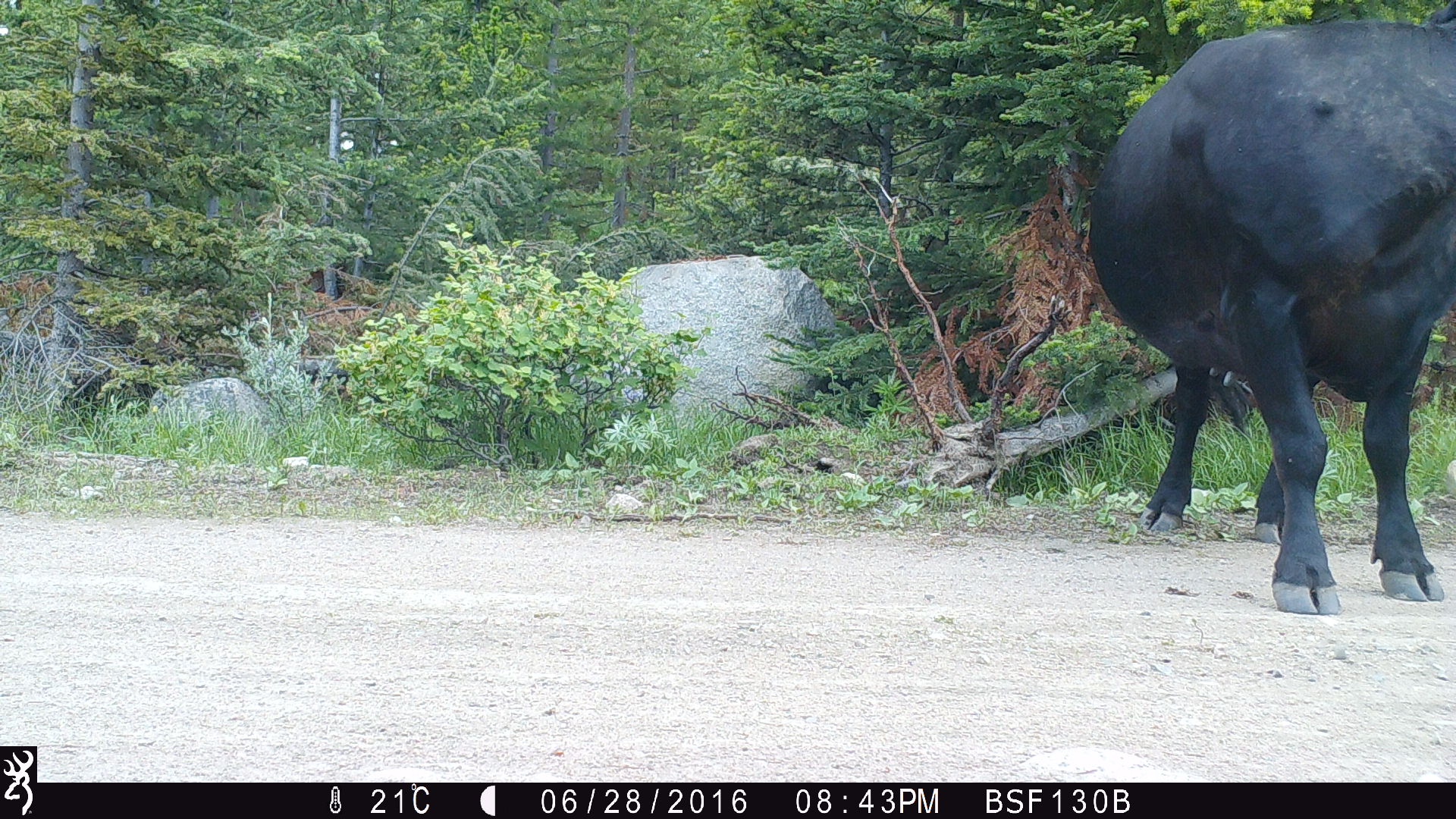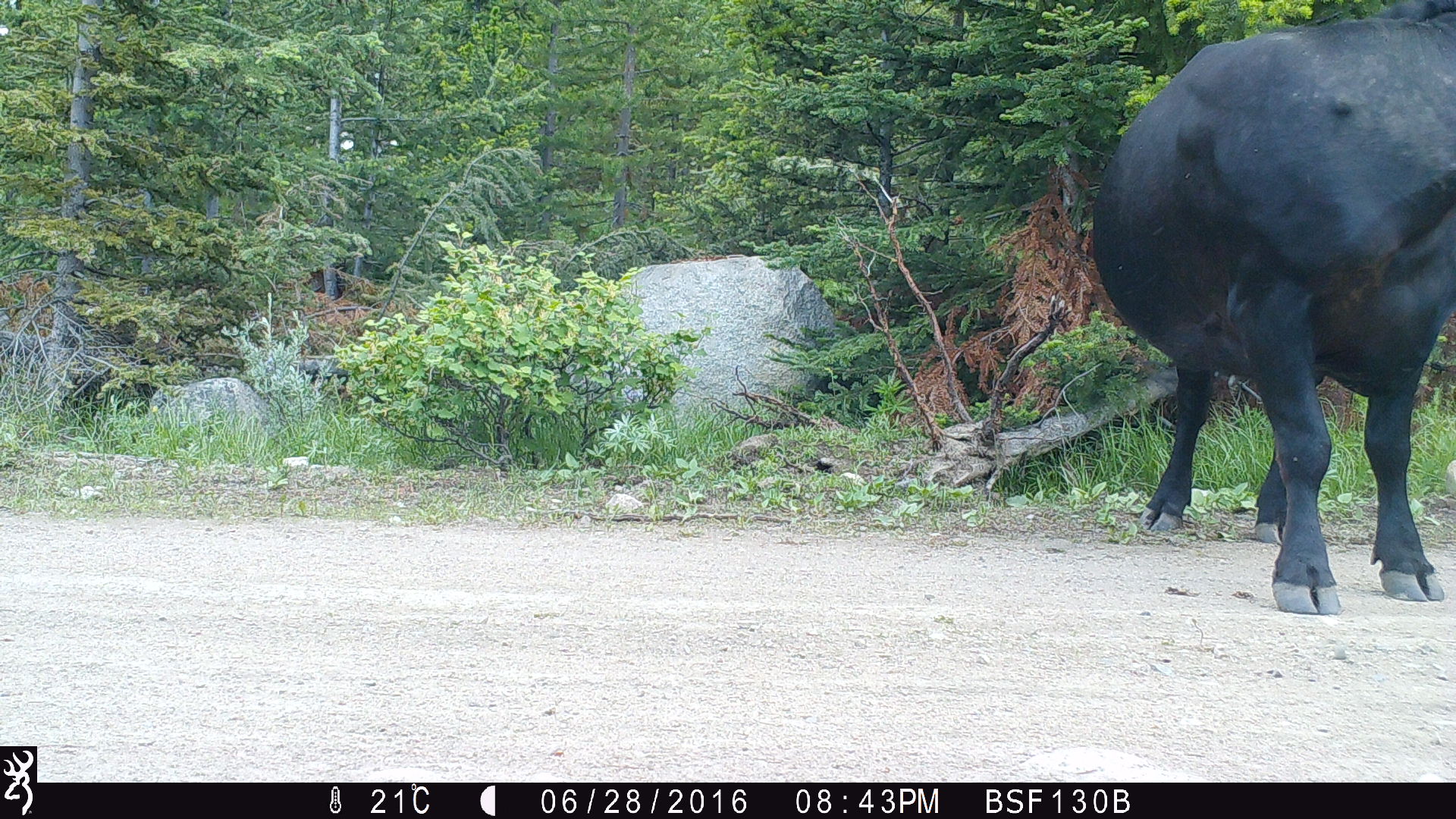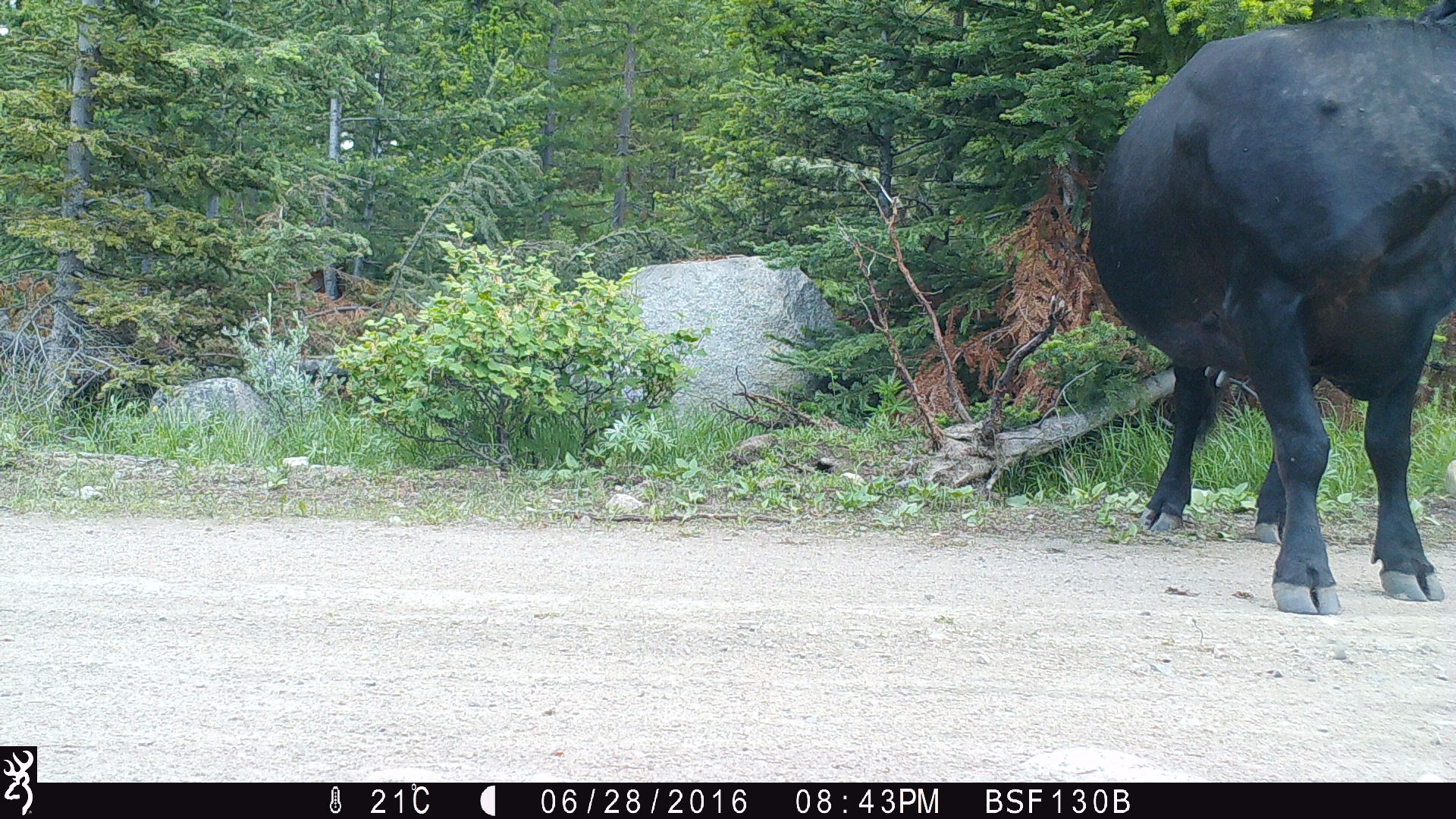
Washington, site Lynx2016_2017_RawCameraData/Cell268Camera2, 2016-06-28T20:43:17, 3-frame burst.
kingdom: Animalia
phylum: Chordata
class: Mammalia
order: Artiodactyla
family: Bovidae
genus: Bos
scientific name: Bos taurus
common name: domestic cattle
Domestic cattle (Bos taurus). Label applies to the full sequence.